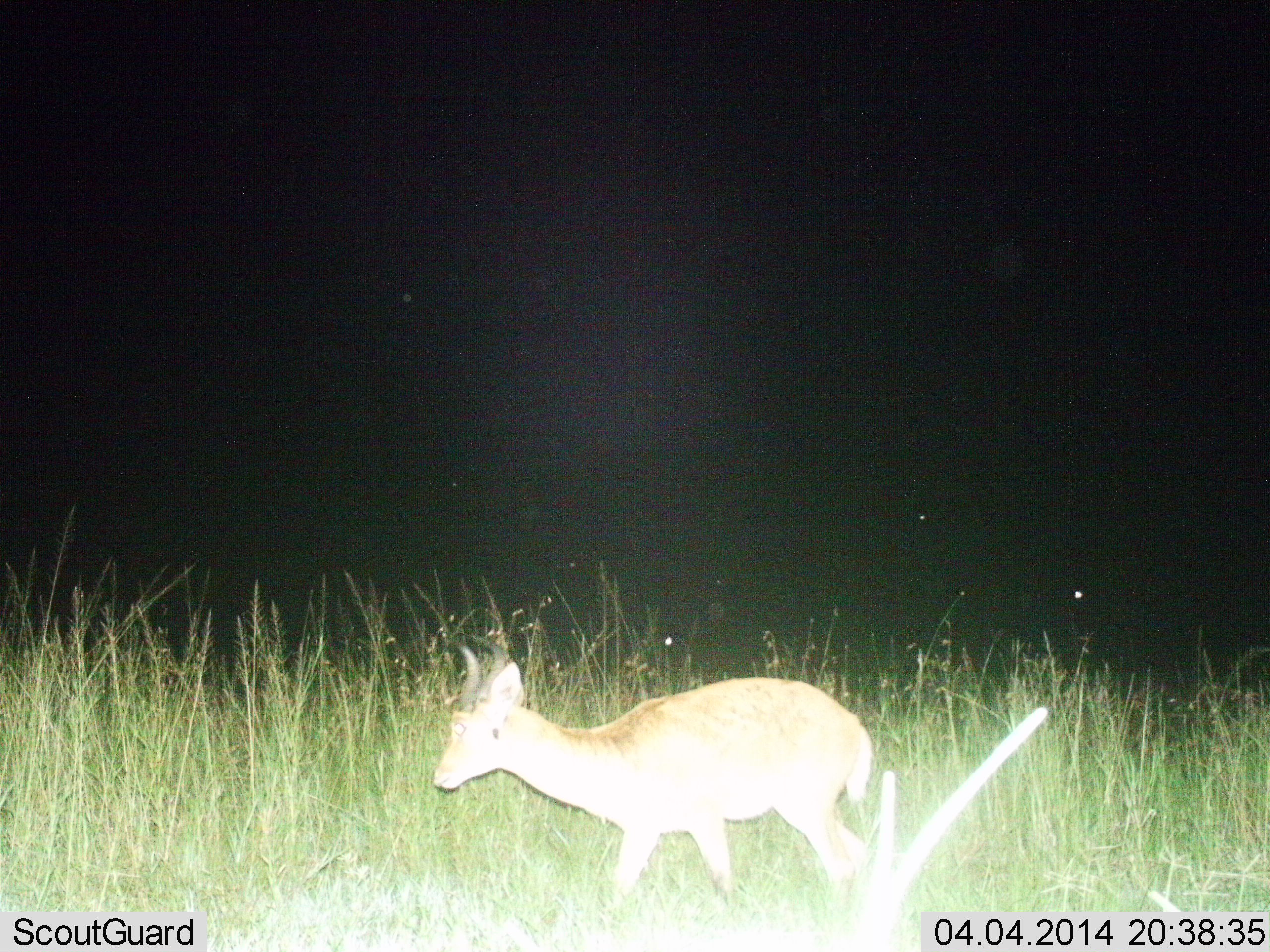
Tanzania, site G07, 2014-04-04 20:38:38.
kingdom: Animalia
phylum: Chordata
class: Mammalia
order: Artiodactyla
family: Bovidae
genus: Redunca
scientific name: Redunca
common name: reedbuck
Reedbuck (Redunca), count 1. Behavior (volunteer vote fractions): standing 50%, resting 0%, moving 50%, interacting 0%. Young present (vote fraction): 0%. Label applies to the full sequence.